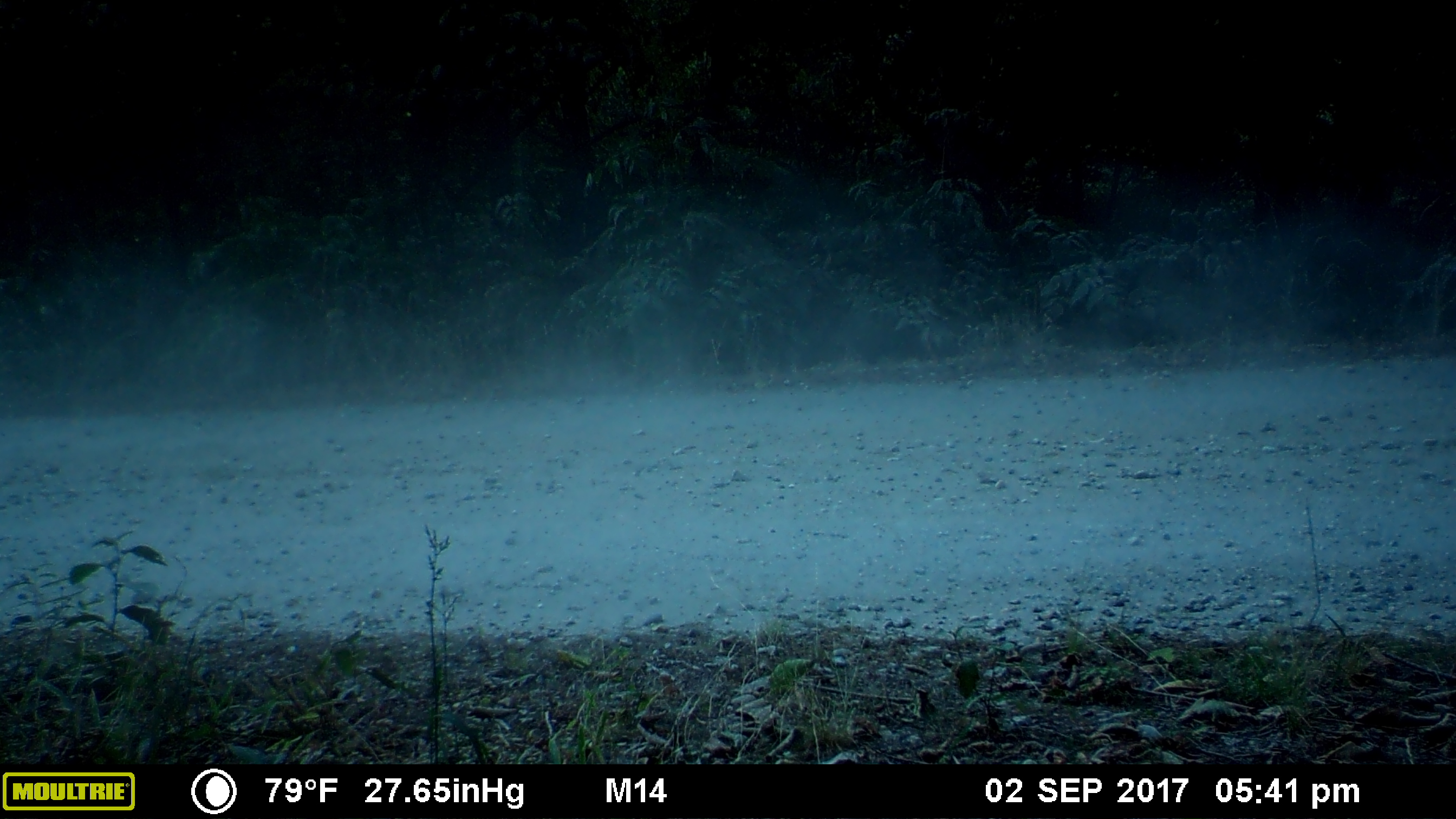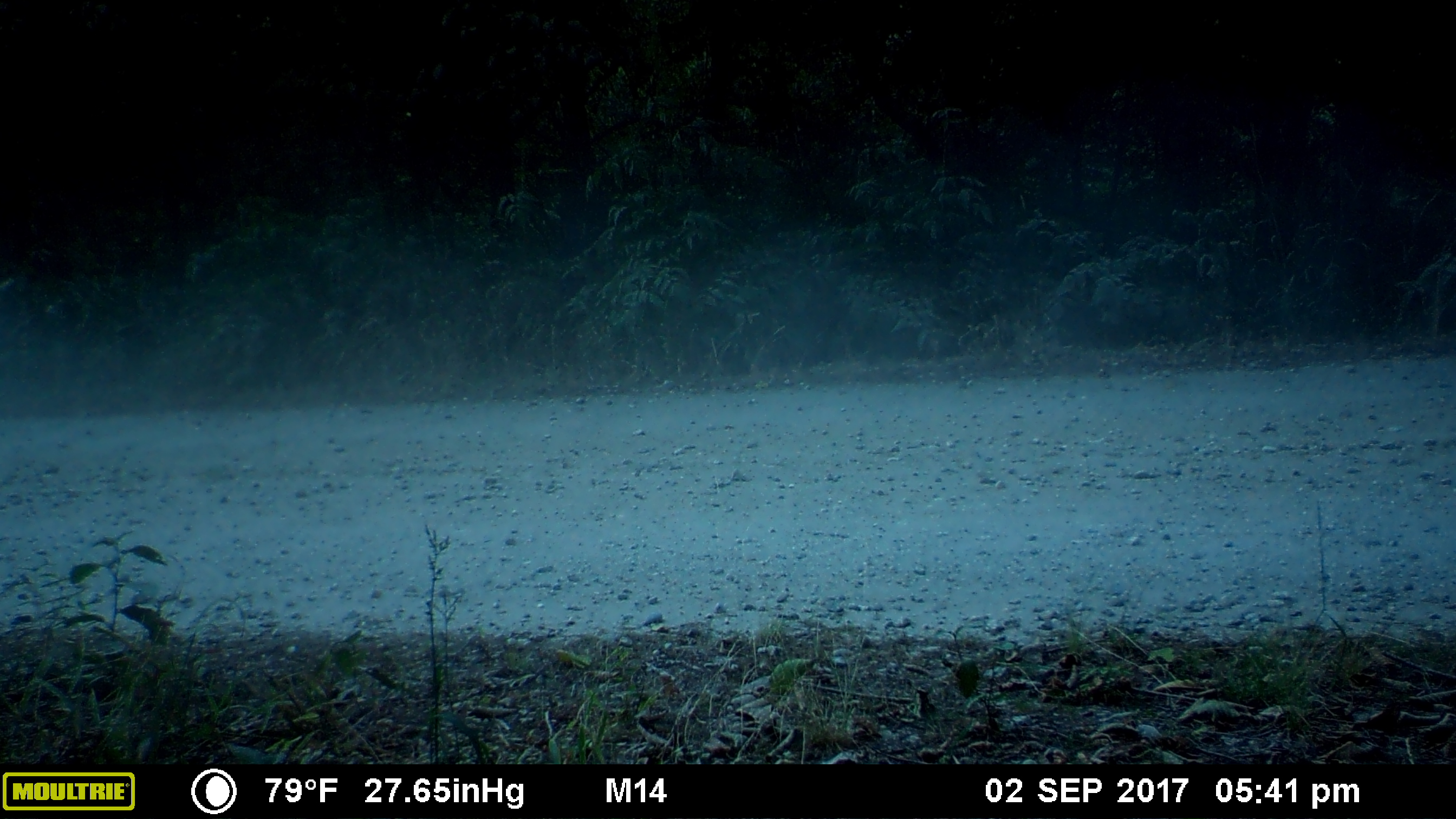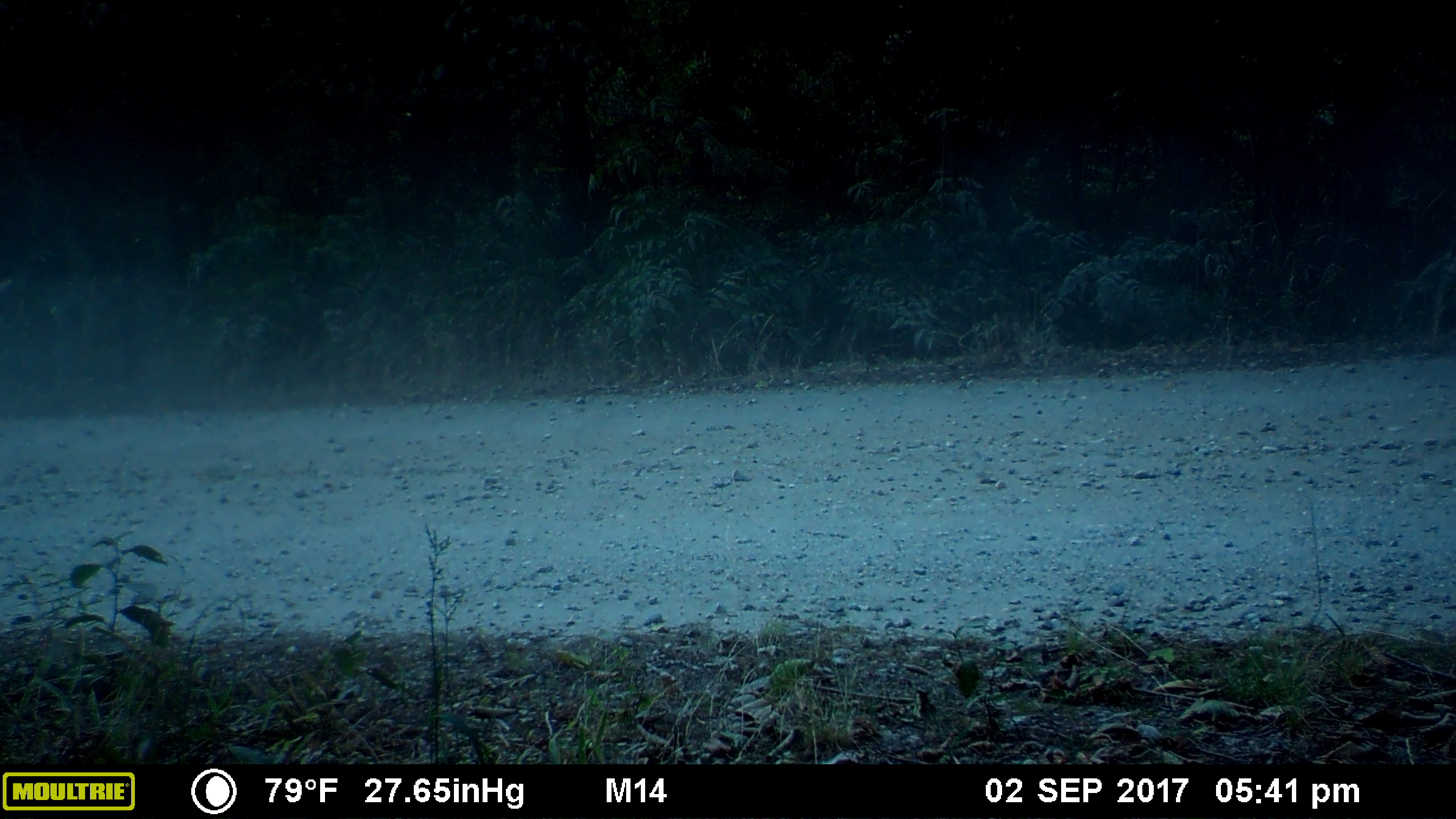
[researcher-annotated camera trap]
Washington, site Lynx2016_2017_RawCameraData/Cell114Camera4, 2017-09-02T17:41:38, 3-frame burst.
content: no animal present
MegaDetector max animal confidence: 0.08